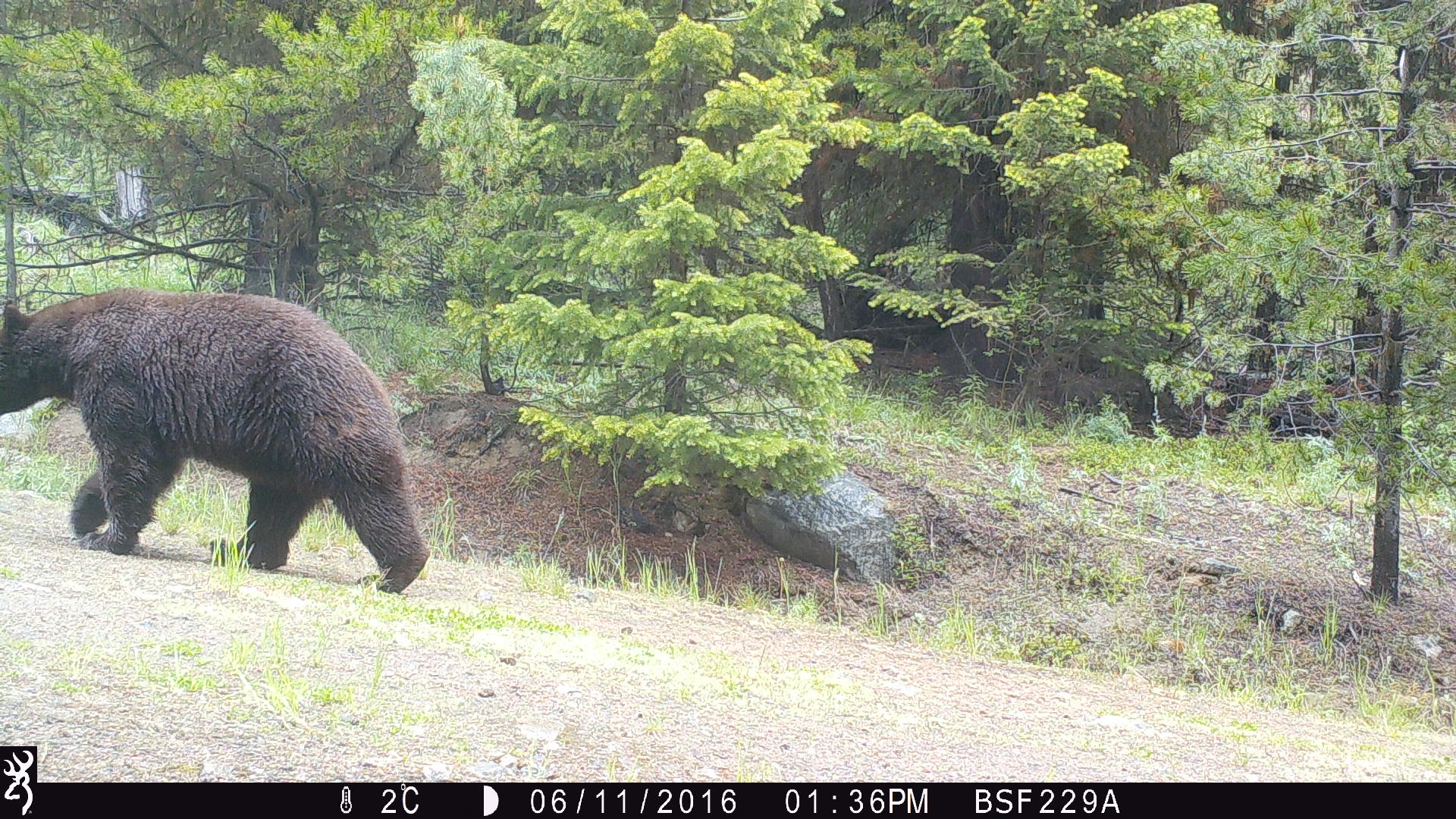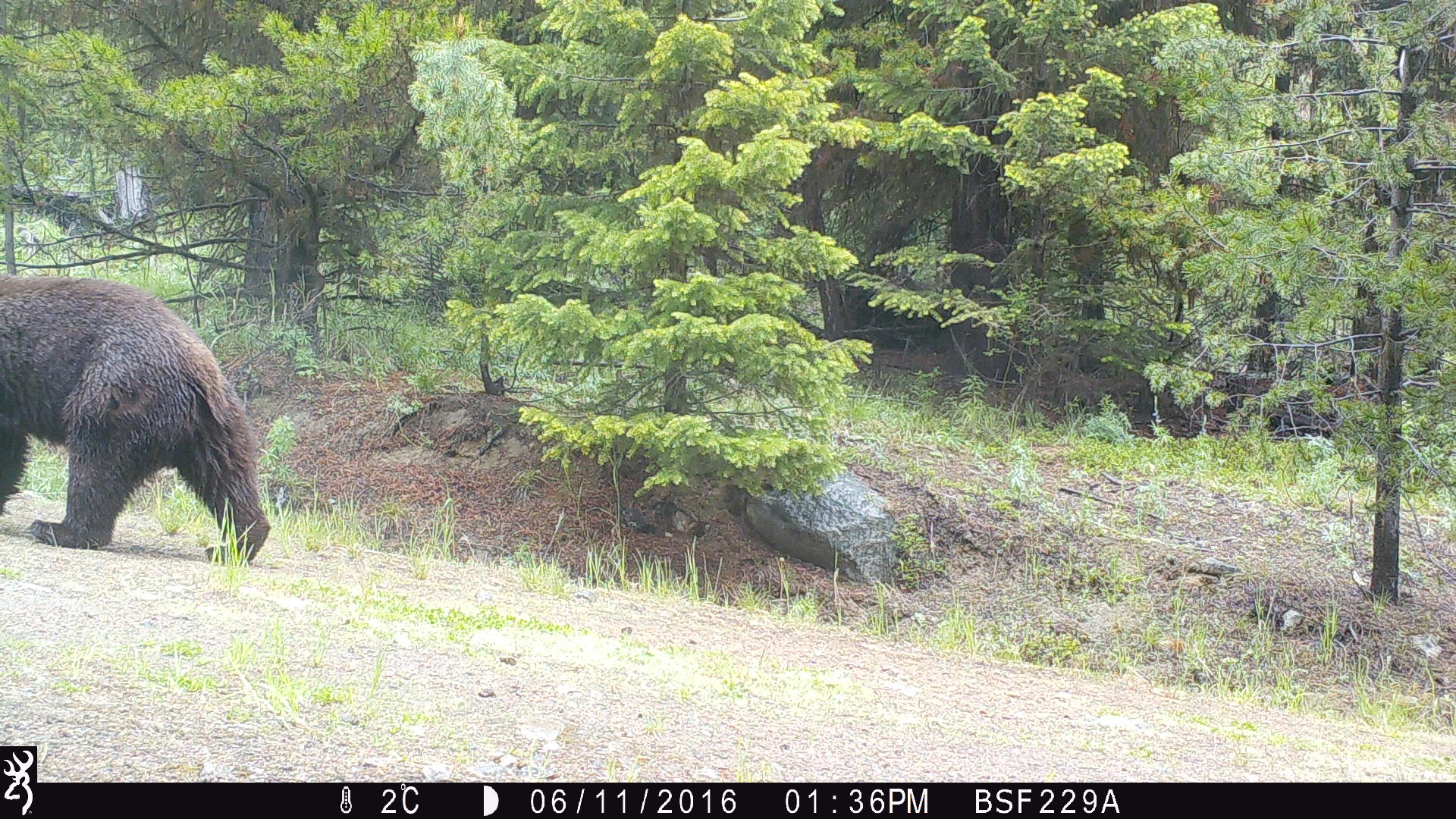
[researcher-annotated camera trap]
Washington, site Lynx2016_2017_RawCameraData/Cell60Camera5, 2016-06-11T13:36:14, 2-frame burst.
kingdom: Animalia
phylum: Chordata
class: Mammalia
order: Carnivora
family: Ursidae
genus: Ursus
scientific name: Ursus americanus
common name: american black bear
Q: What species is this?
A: Ursus americanus (american black bear).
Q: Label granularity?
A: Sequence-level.